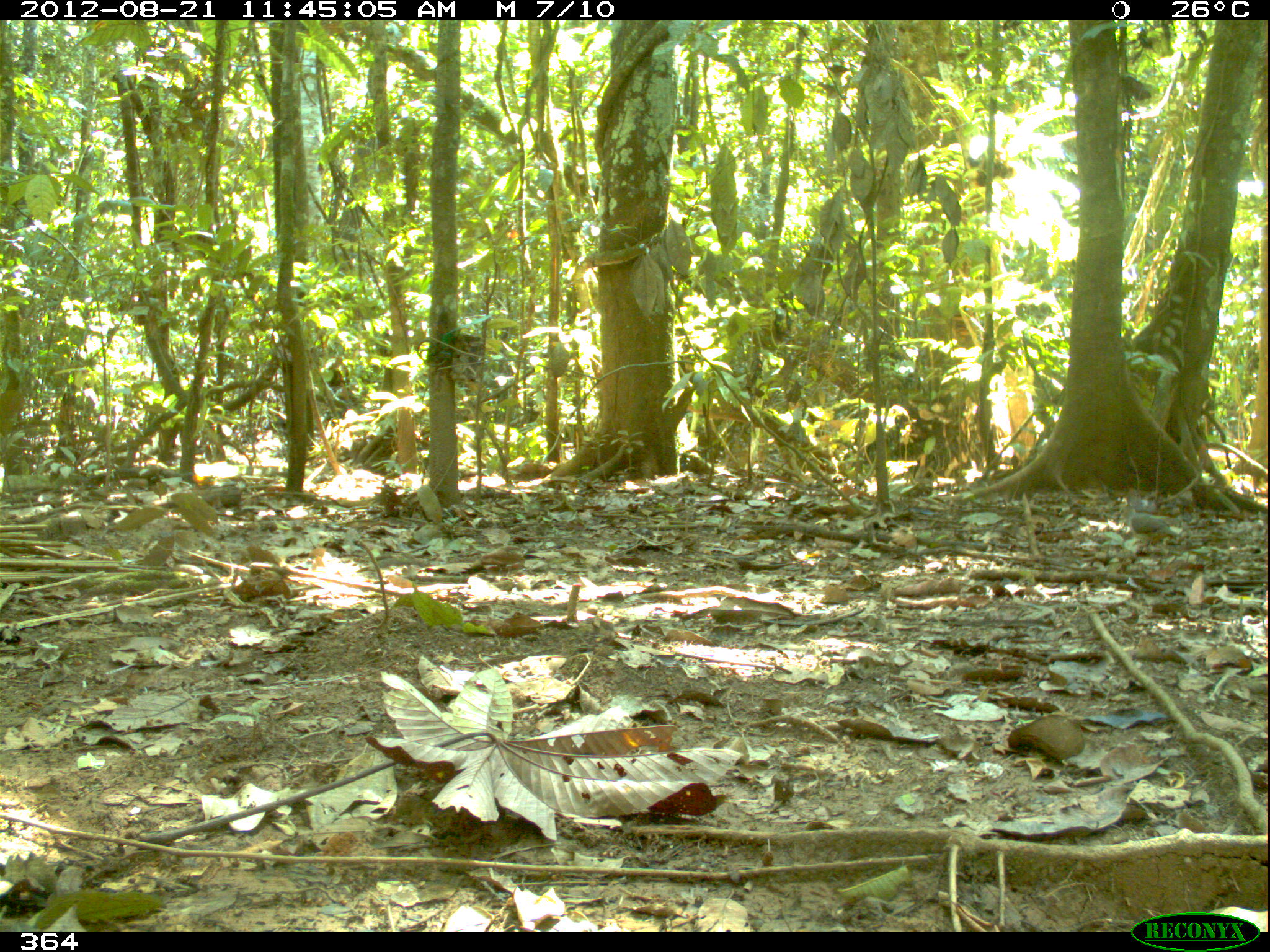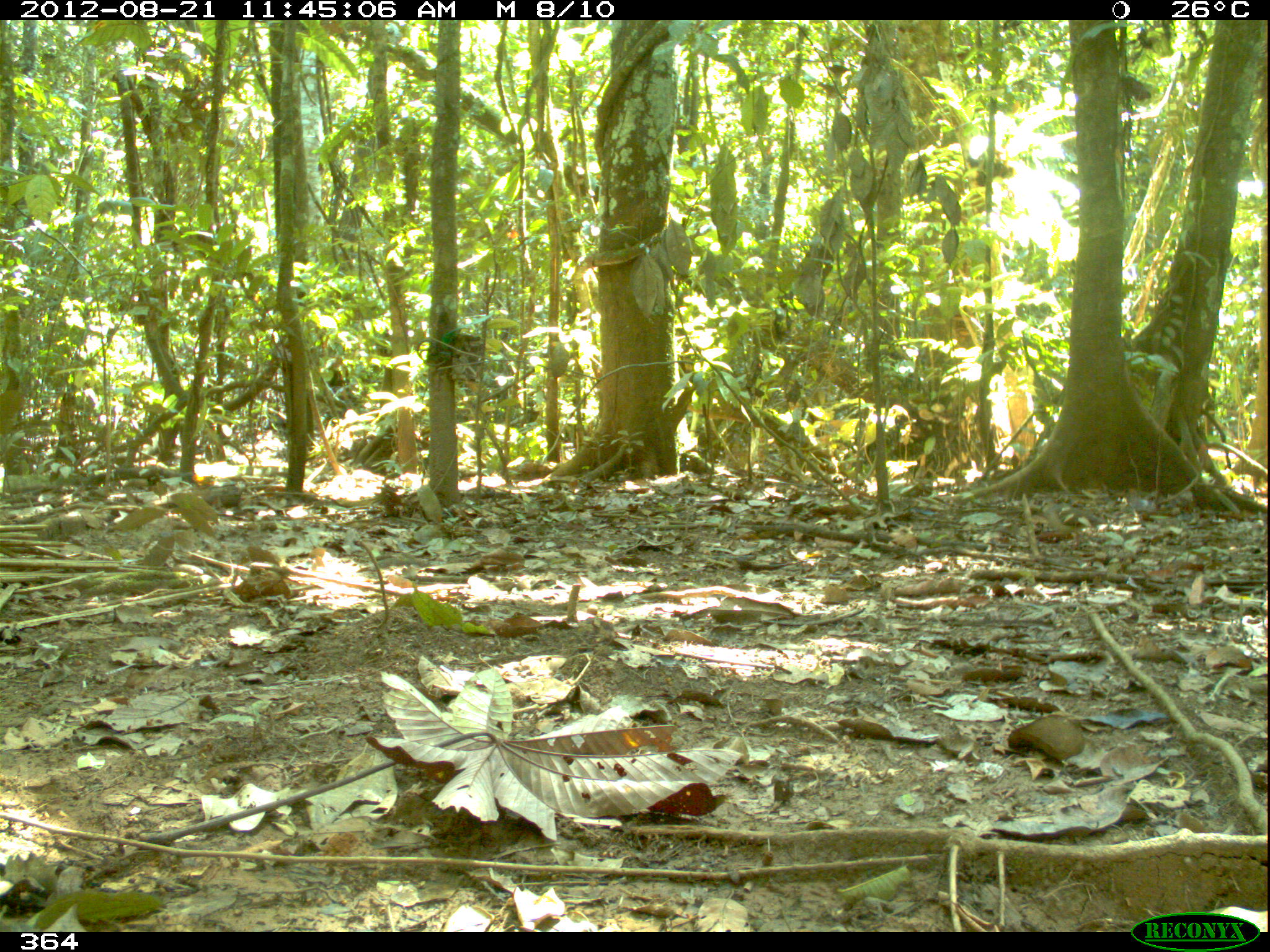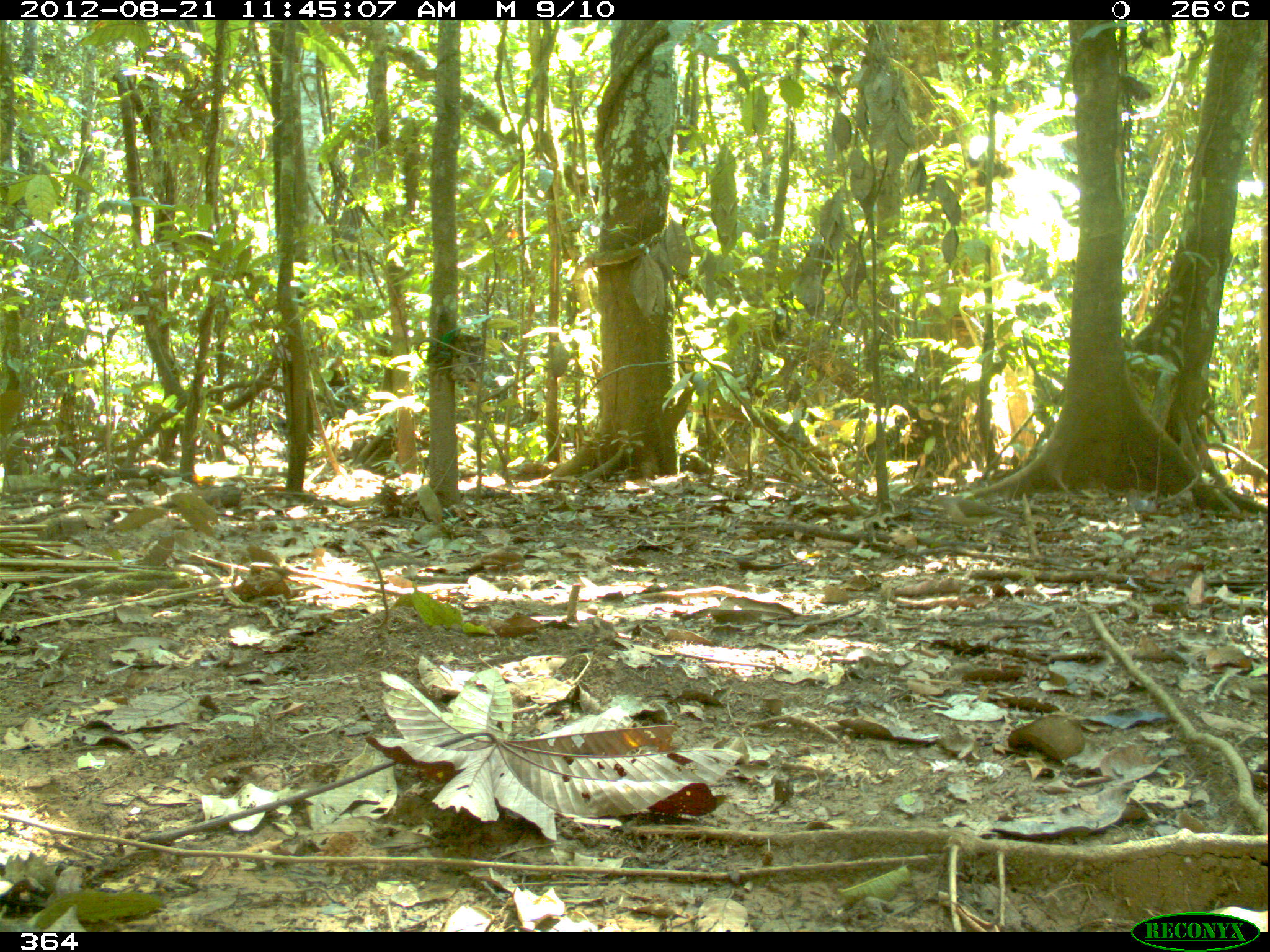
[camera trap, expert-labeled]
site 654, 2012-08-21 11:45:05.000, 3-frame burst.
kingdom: Animalia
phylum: Chordata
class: Aves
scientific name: Aves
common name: bird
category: unknown bird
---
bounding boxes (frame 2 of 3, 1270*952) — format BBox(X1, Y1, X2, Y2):
unknown bird: BBox(1038, 497, 1107, 551)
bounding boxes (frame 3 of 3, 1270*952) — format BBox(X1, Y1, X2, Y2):
unknown bird: BBox(930, 494, 1021, 542)